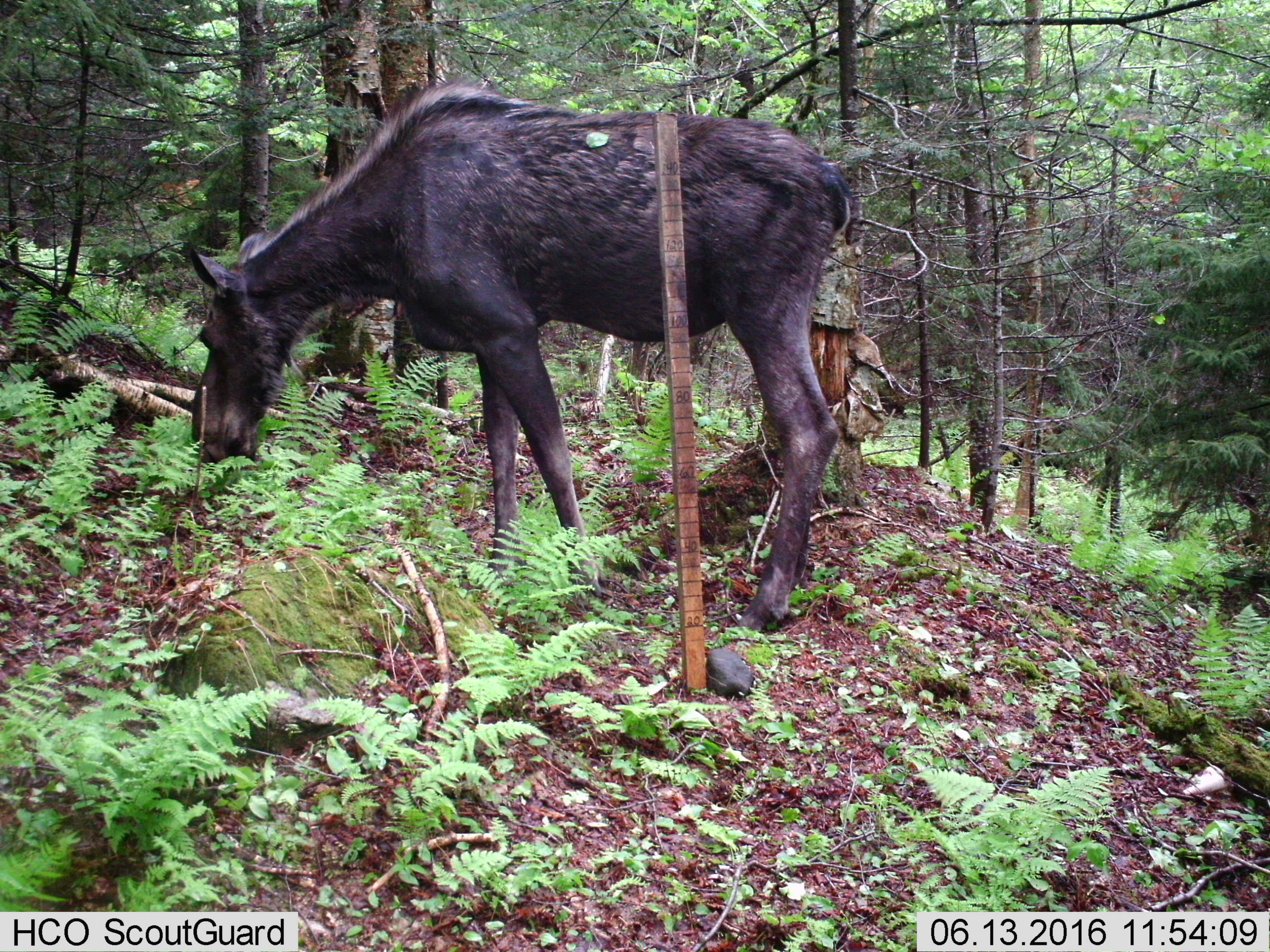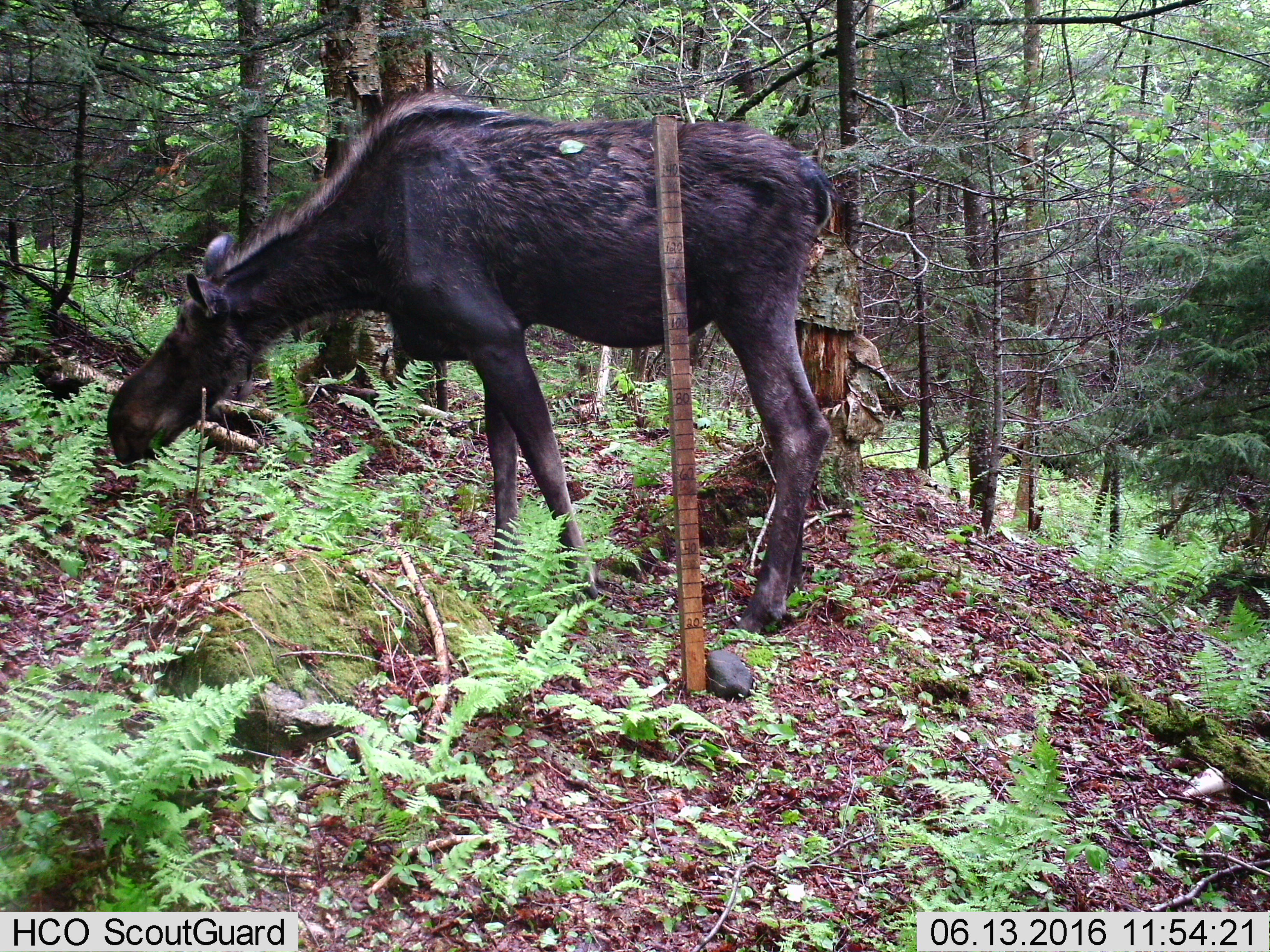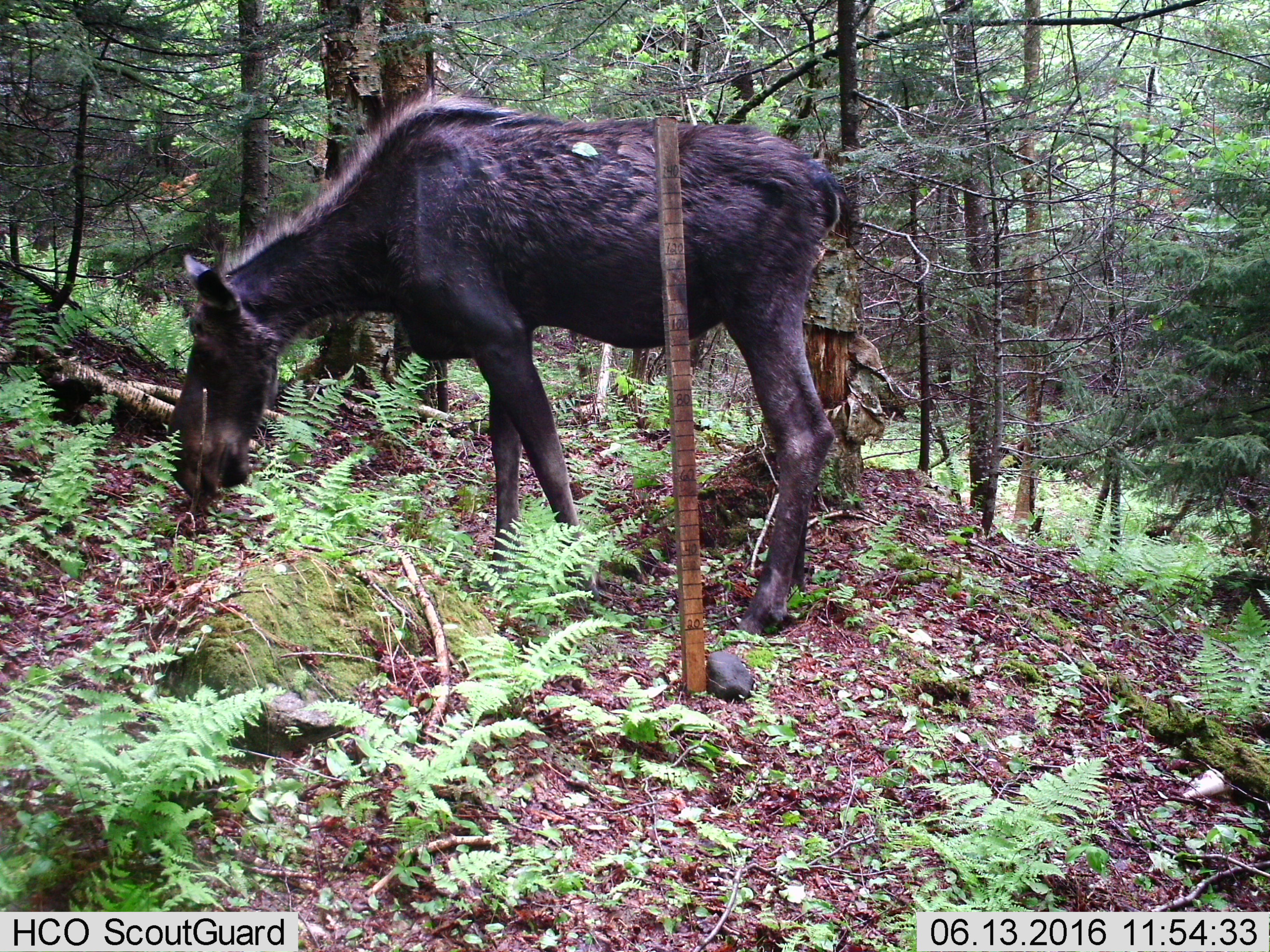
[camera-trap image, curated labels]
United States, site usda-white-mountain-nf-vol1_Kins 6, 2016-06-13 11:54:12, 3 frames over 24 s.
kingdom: Animalia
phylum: Chordata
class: Mammalia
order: Artiodactyla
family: Cervidae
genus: Alces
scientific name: Alces alces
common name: moose